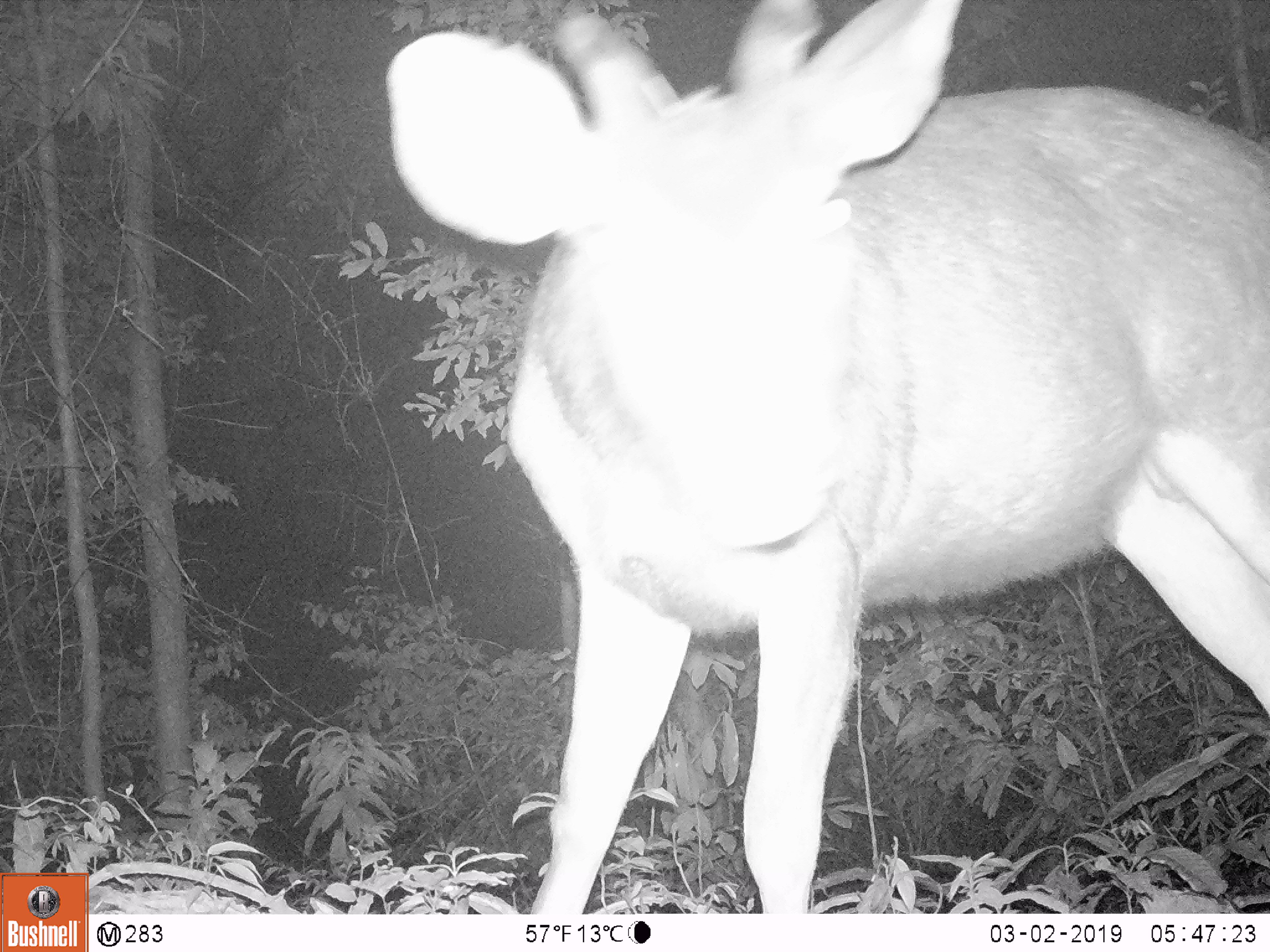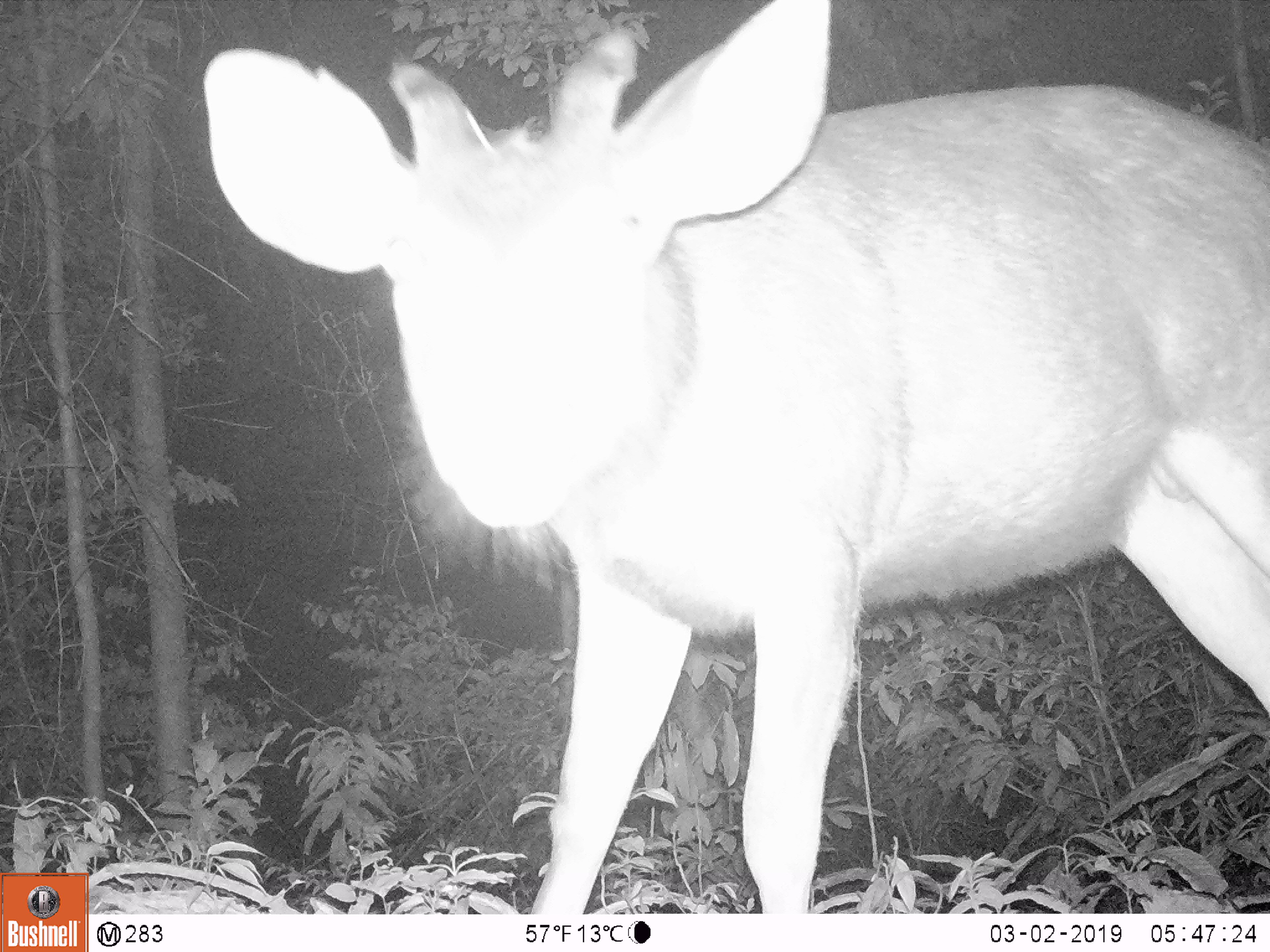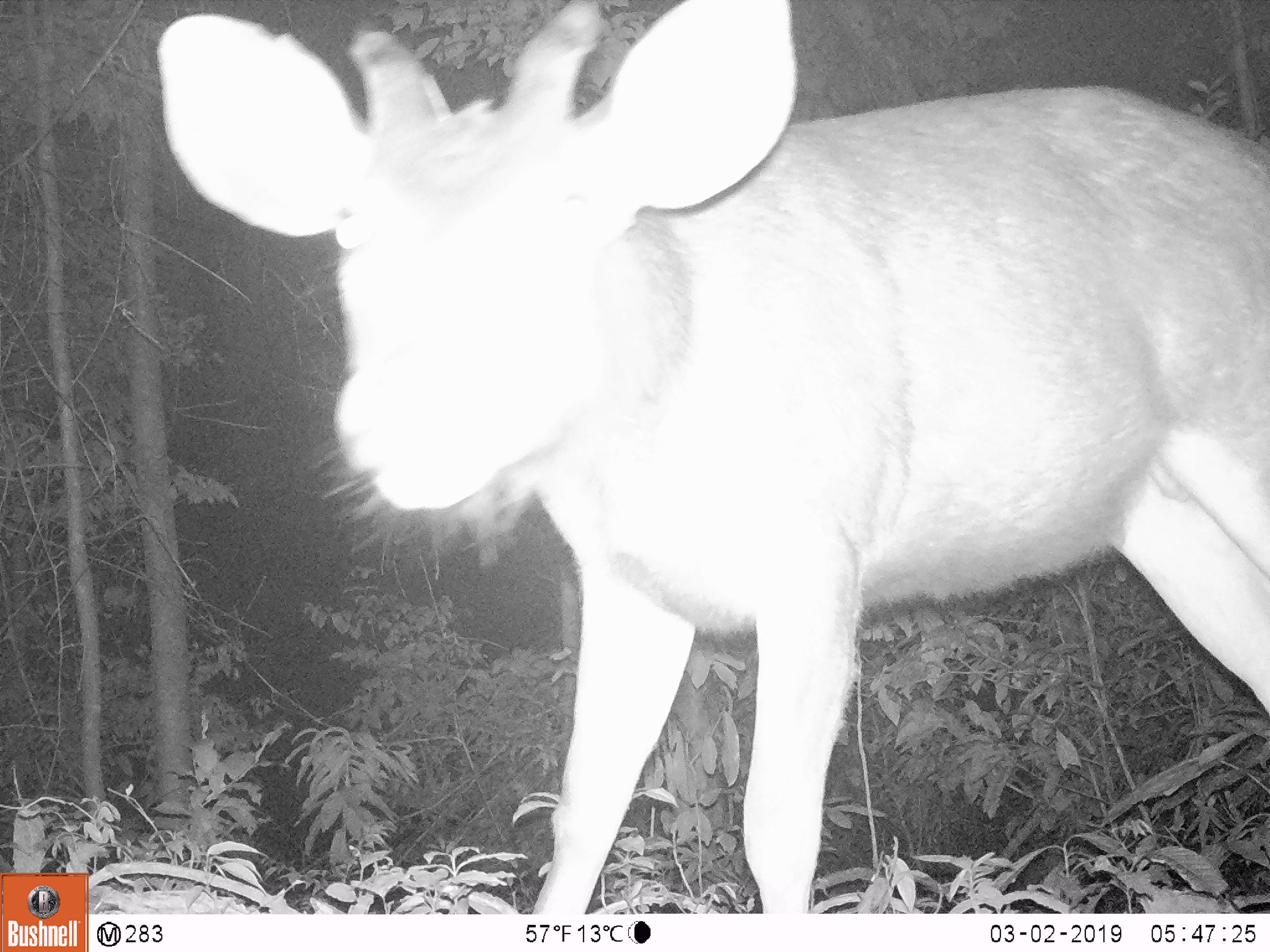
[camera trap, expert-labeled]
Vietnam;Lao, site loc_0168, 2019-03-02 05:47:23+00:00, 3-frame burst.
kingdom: Animalia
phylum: Chordata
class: Mammalia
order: Artiodactyla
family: Cervidae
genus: Rusa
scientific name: Rusa unicolor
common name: sambar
Sambar (Rusa unicolor). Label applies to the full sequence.